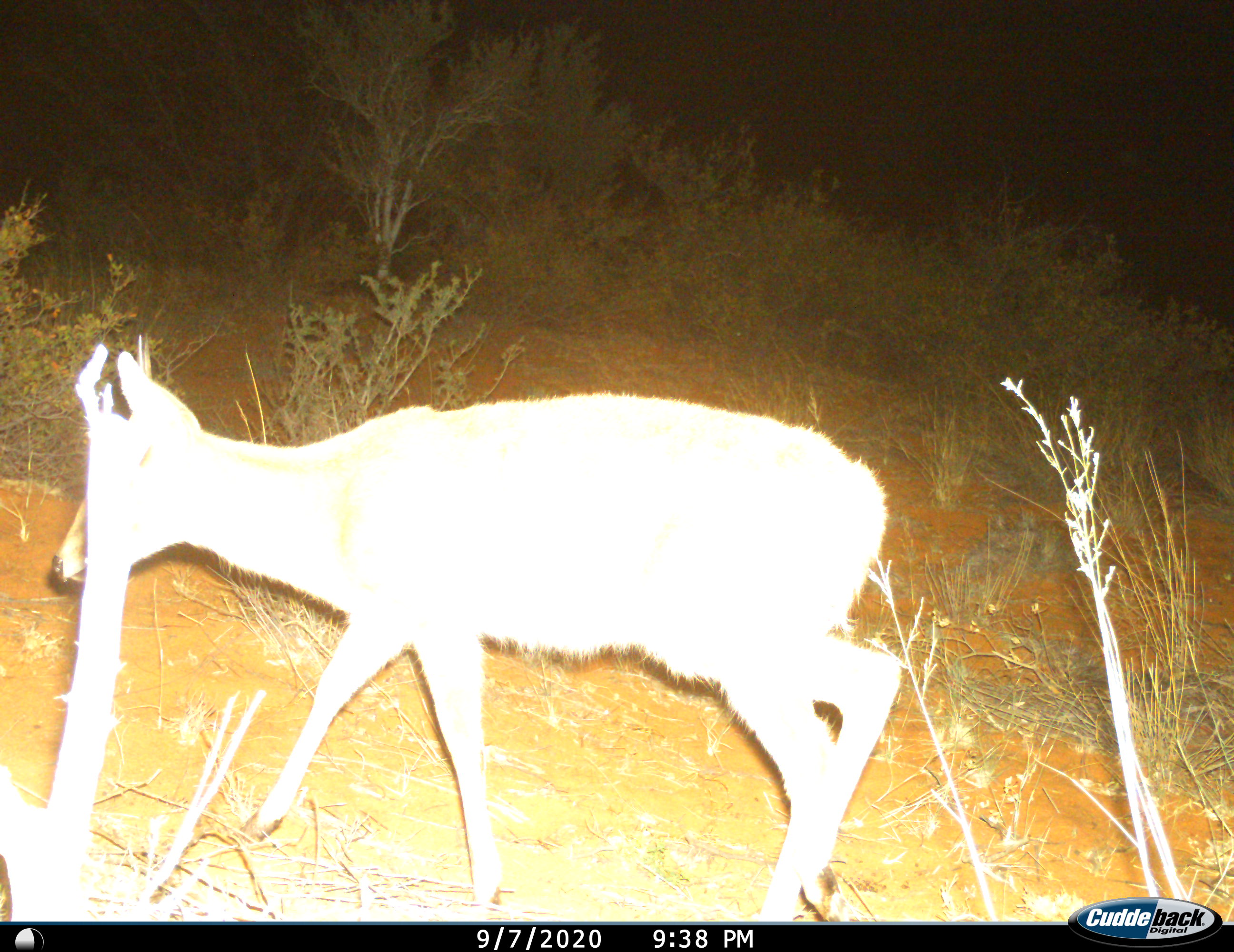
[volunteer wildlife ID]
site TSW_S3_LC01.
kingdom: Animalia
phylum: Chordata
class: Mammalia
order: Artiodactyla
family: Bovidae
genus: Sylvicapra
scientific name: Sylvicapra grimmia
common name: common duiker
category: duikercommongrey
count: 1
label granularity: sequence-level